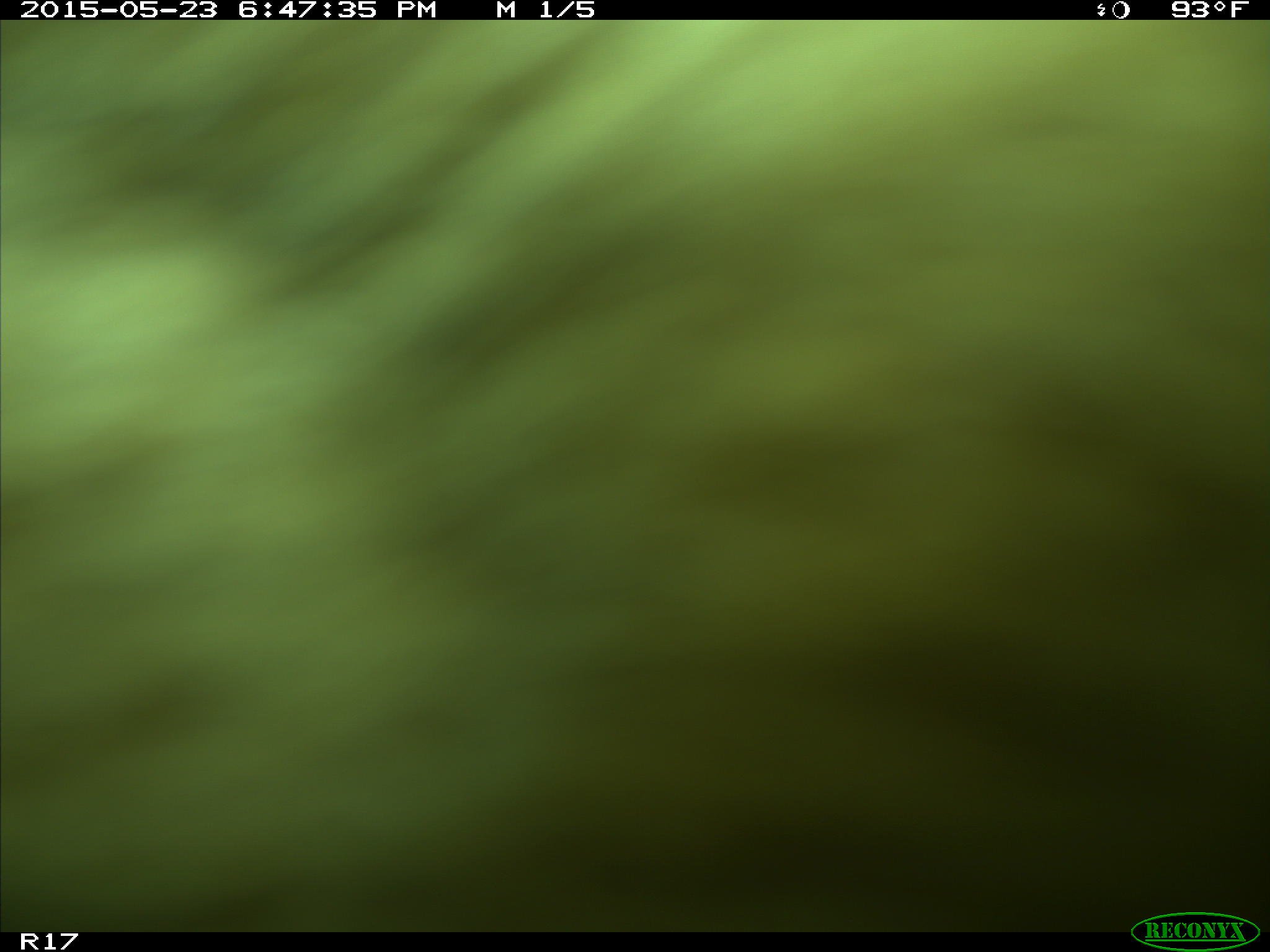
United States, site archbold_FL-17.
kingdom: Animalia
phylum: Chordata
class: Mammalia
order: Artiodactyla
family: Bovidae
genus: Bos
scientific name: Bos taurus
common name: domestic cow